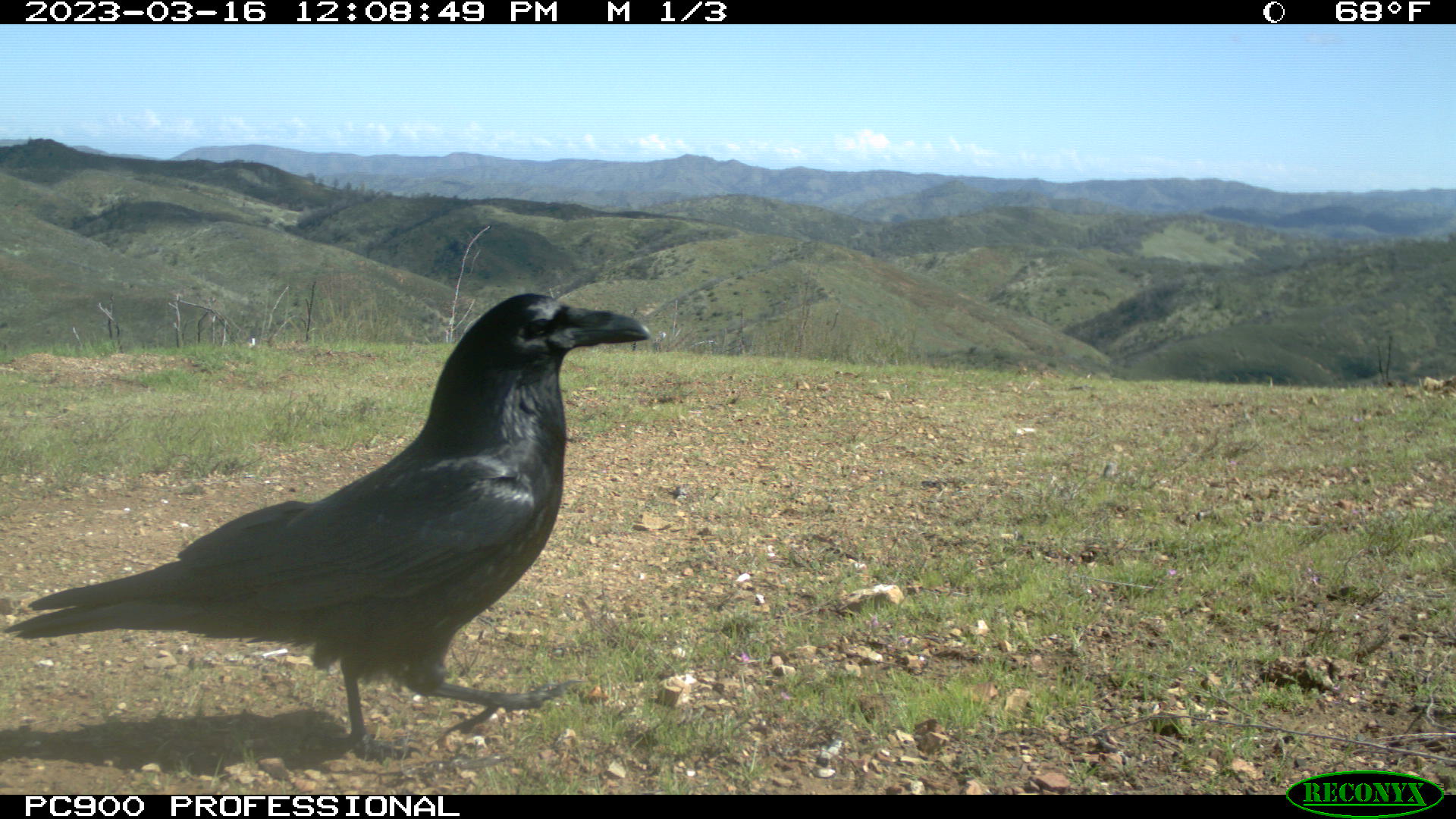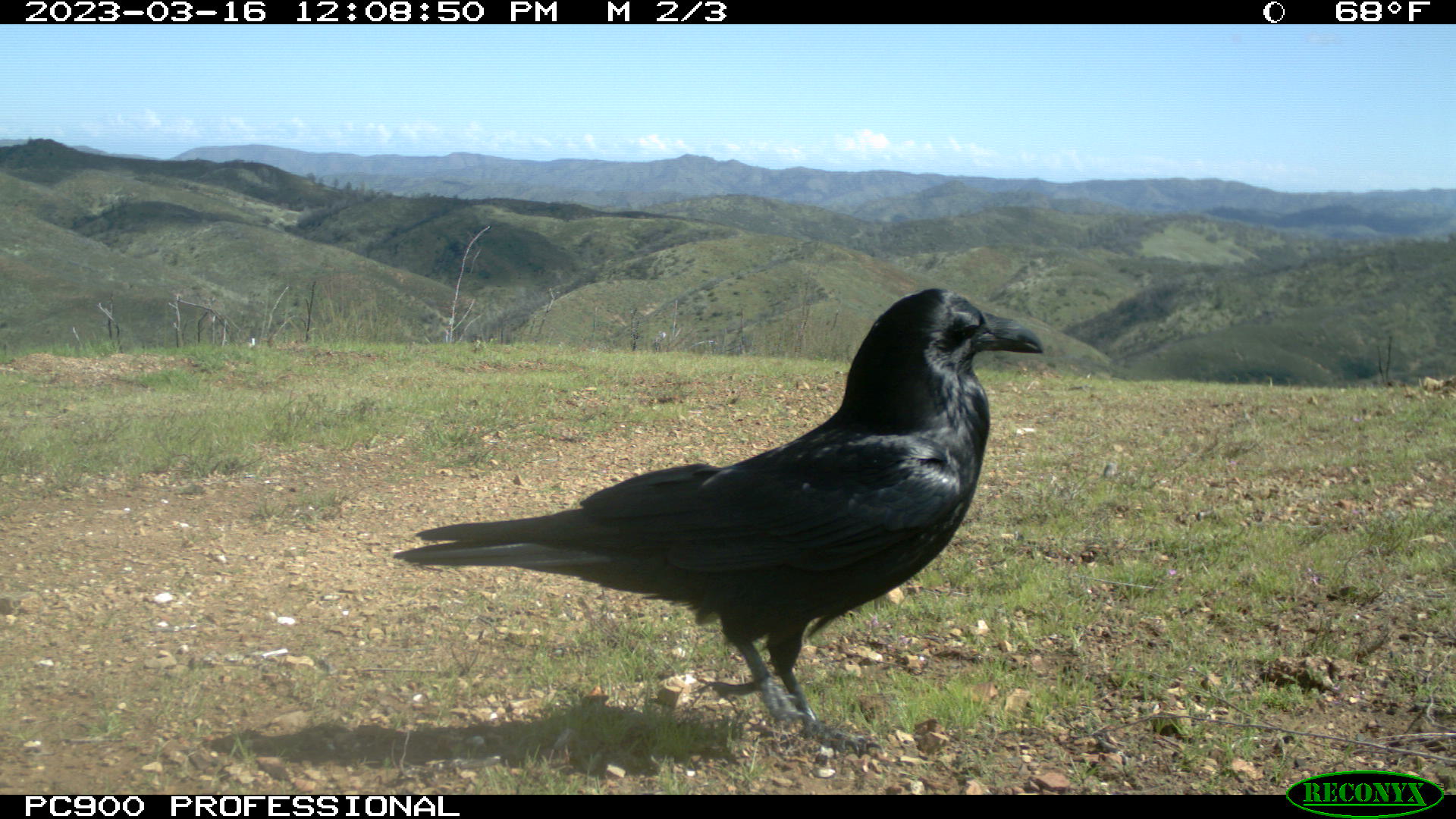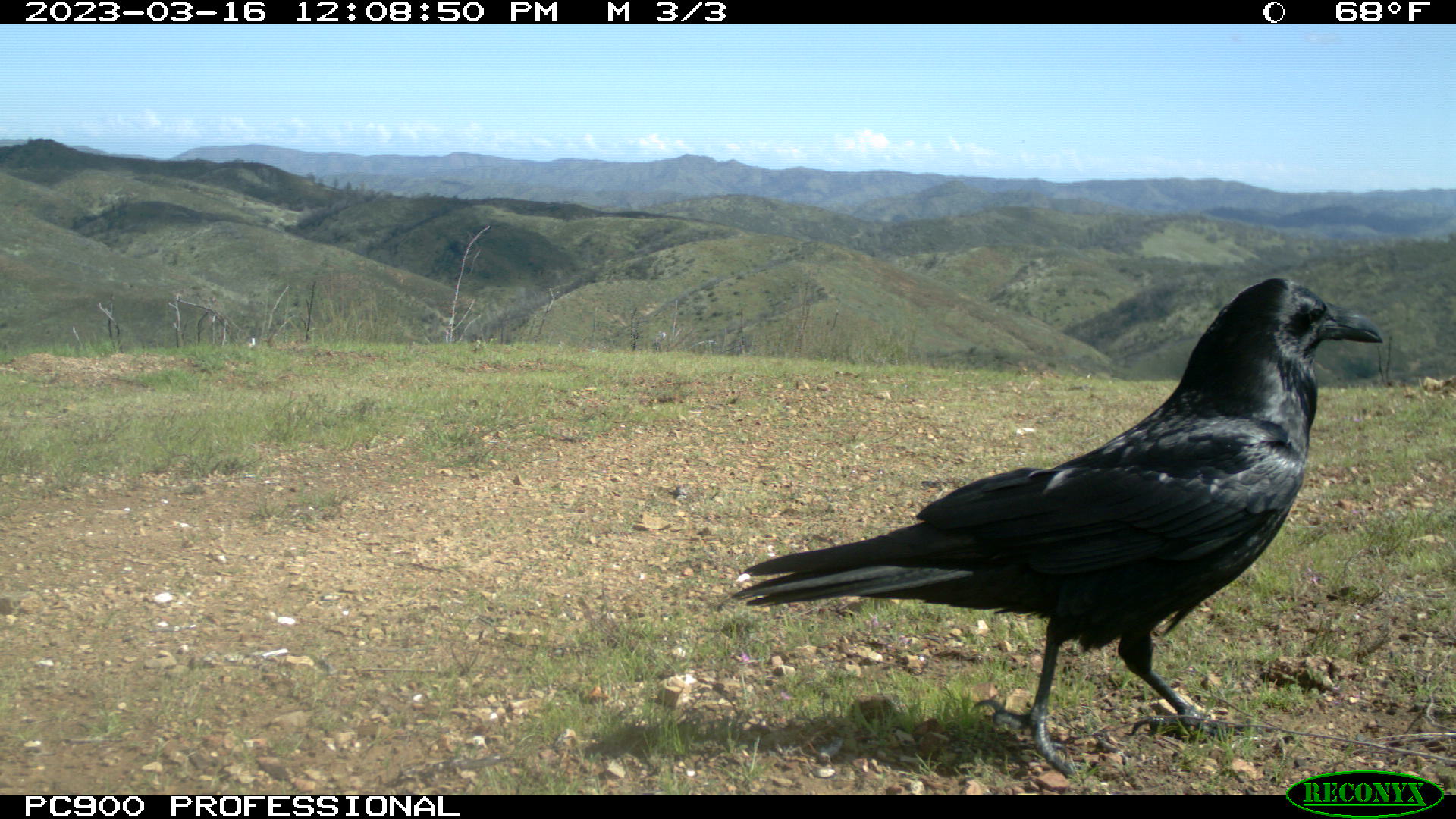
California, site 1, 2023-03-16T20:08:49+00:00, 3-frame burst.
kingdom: Animalia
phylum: Chordata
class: Aves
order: Passeriformes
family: Corvidae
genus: Corvus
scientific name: Corvus corax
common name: common raven